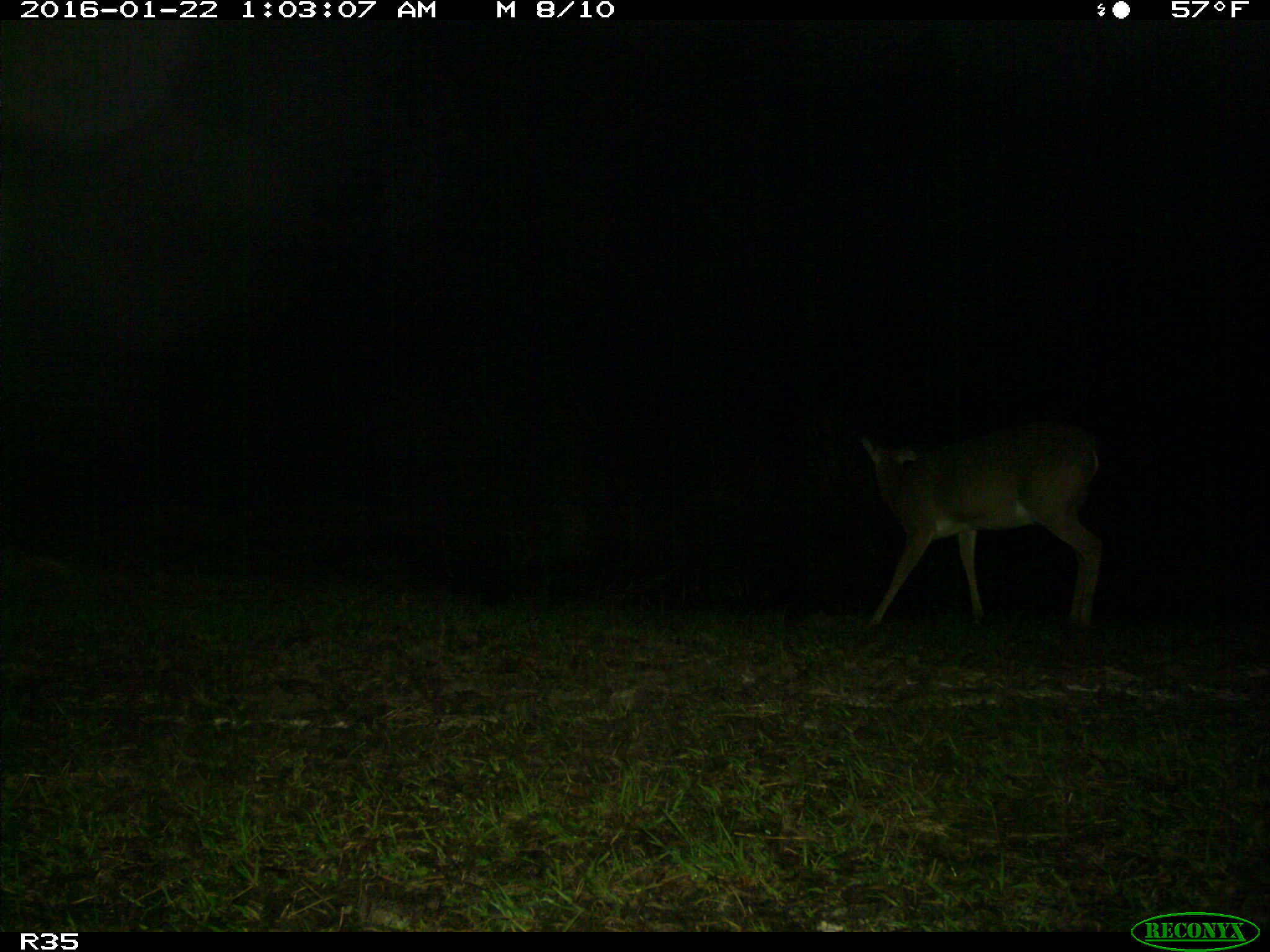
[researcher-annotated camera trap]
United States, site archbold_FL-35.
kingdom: Animalia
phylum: Chordata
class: Mammalia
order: Artiodactyla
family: Cervidae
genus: Odocoileus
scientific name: Odocoileus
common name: deer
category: unidentified deer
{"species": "unidentified deer (deer) (Odocoileus)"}